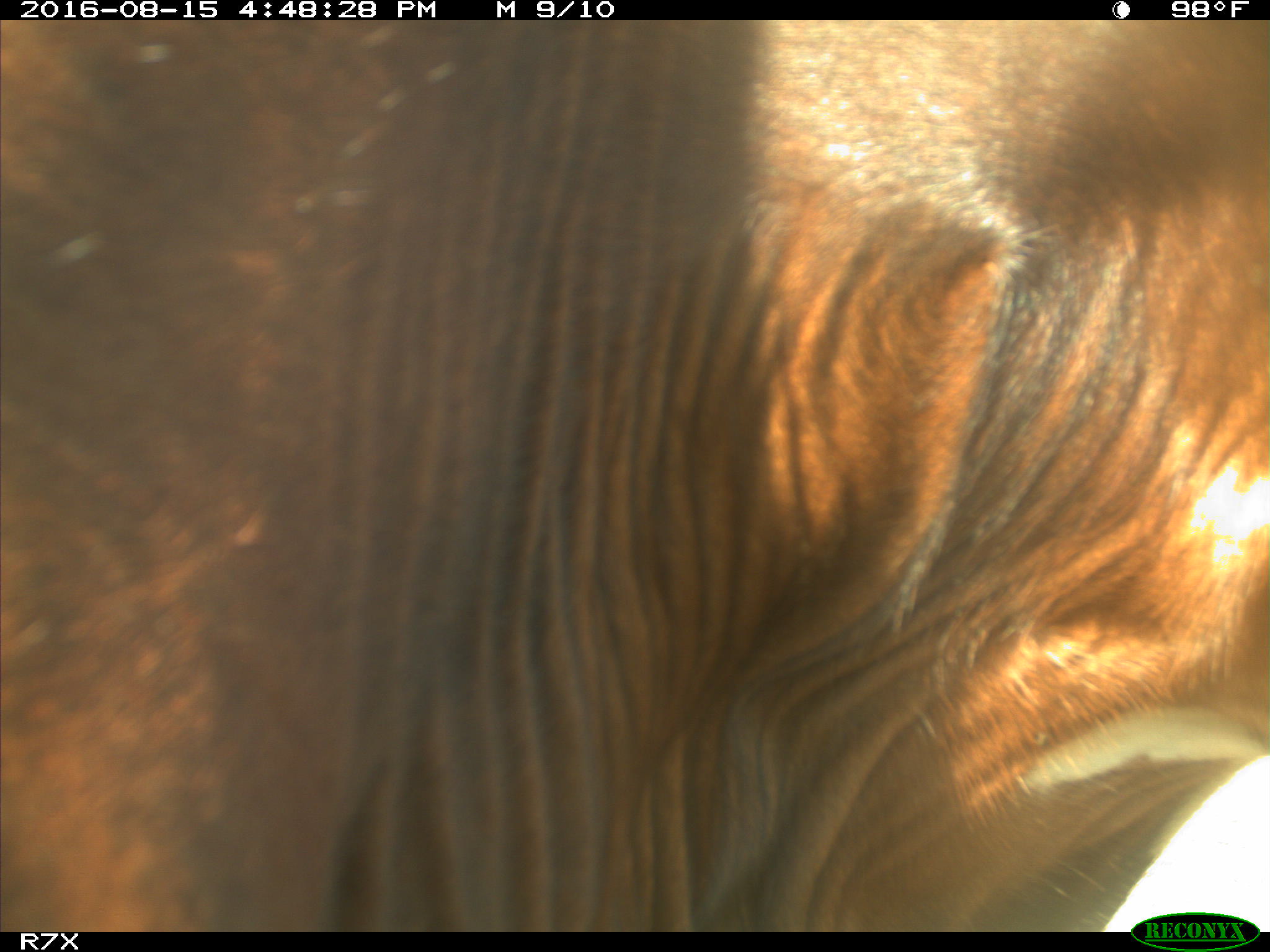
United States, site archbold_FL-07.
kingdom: Animalia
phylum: Chordata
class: Mammalia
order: Artiodactyla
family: Bovidae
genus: Bos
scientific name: Bos taurus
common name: domestic cow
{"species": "Bos taurus (domestic cow)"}